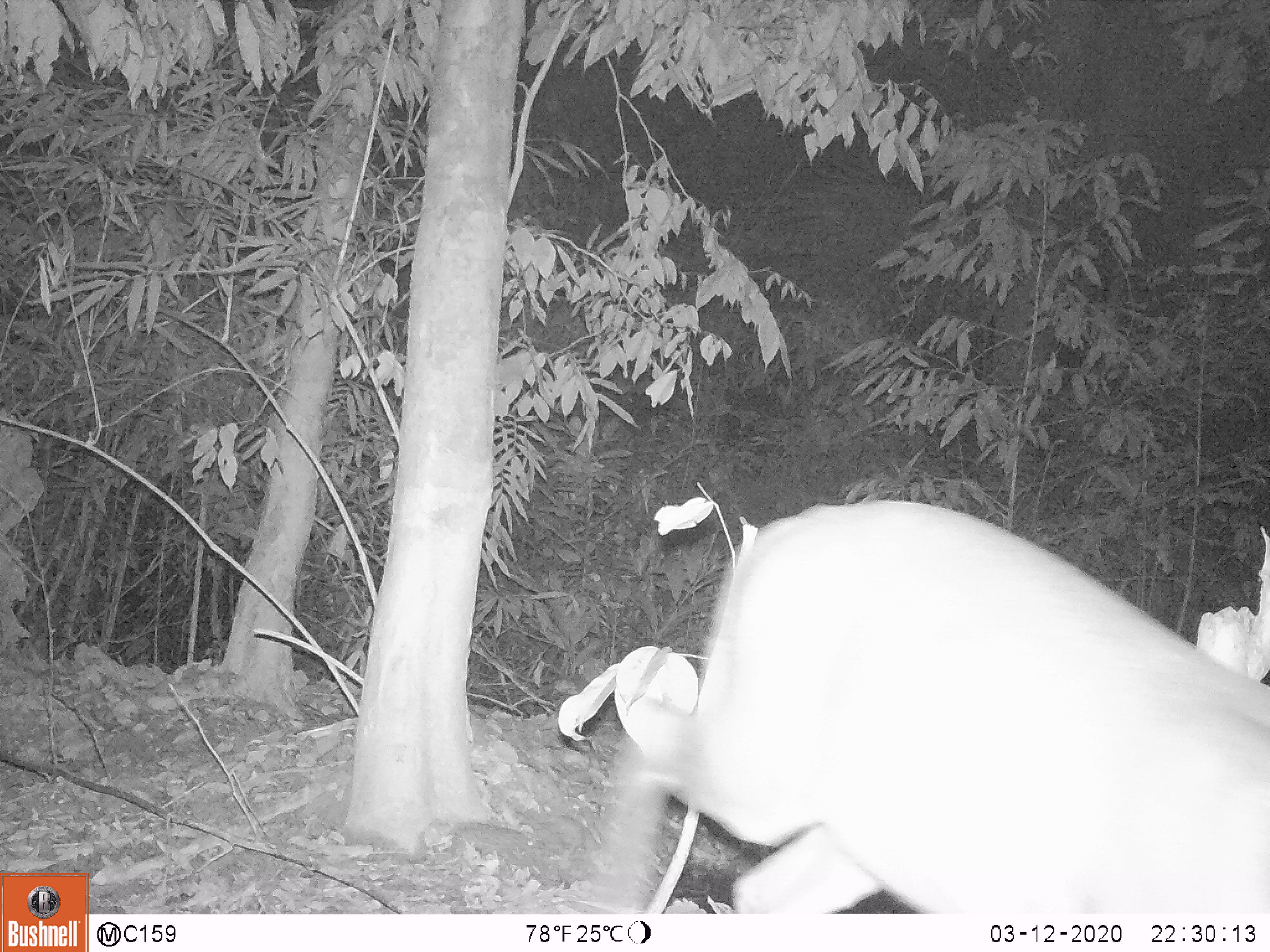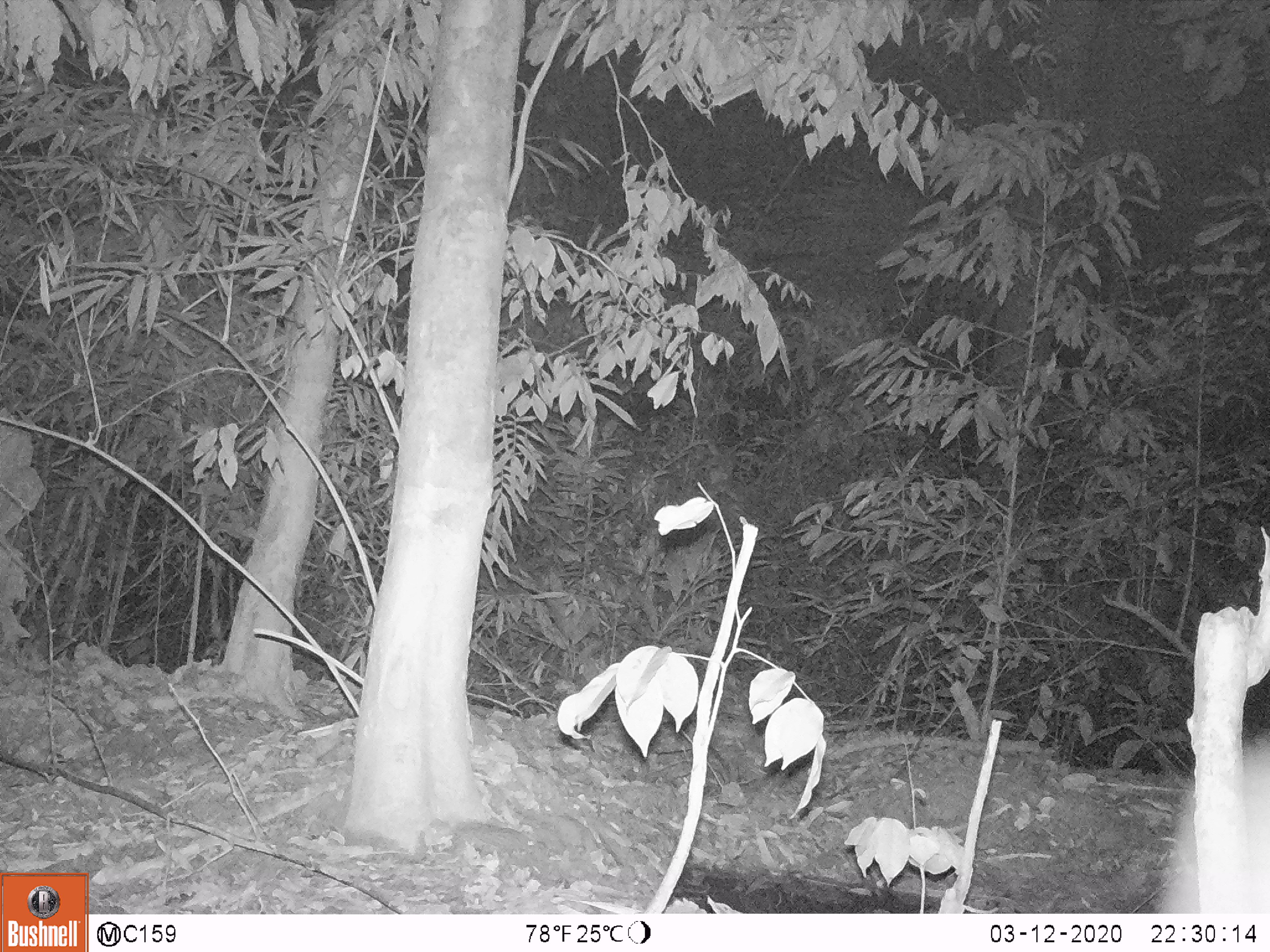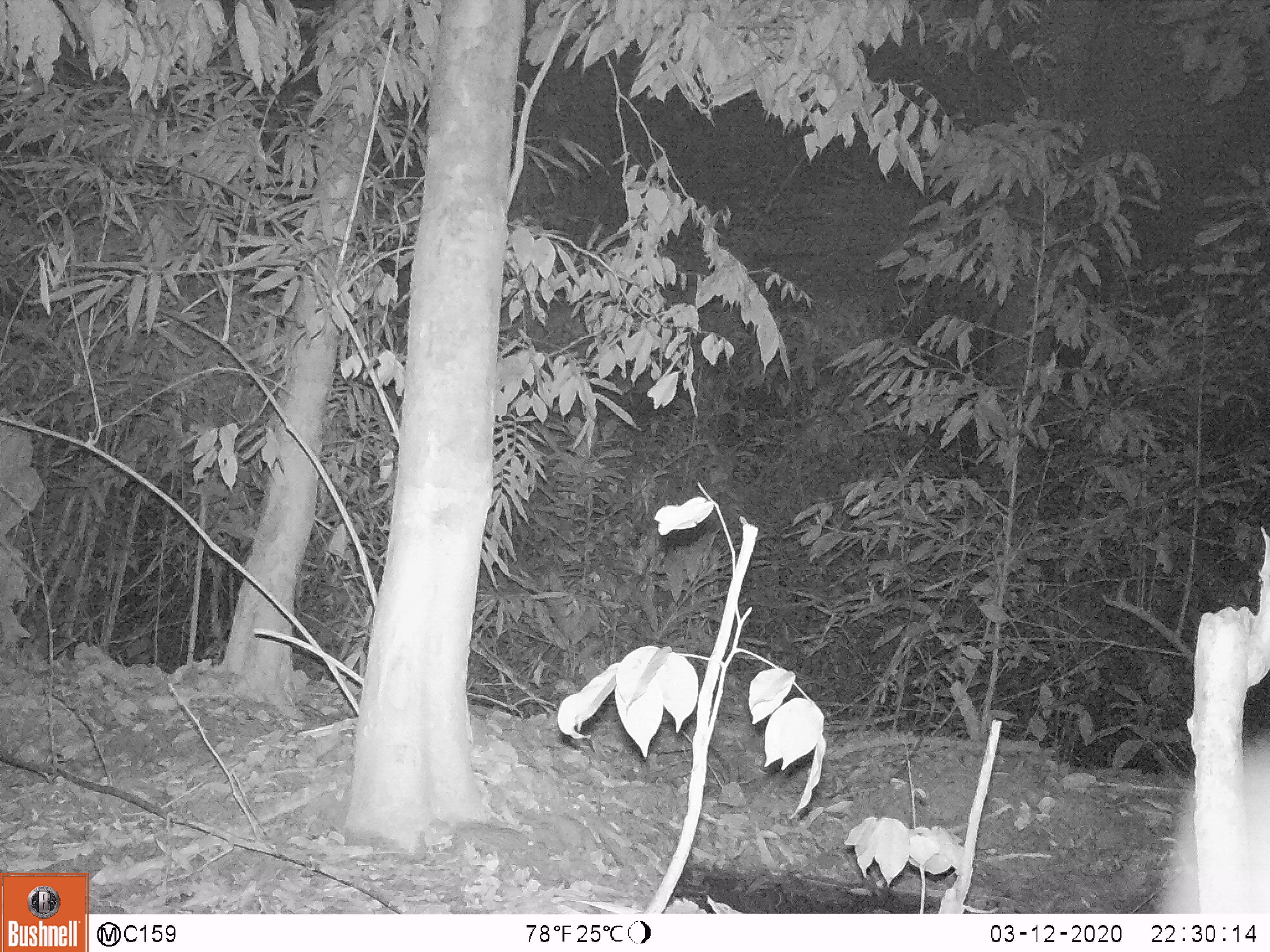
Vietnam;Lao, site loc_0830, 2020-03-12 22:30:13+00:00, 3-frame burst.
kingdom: Animalia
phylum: Chordata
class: Mammalia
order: Artiodactyla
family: Cervidae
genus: Muntiacus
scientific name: Muntiacus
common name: muntjacs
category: unidentified muntjac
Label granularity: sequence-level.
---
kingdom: Animalia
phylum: Chordata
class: Mammalia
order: Artiodactyla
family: Cervidae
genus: Muntiacus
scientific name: Muntiacus muntjak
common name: red muntjac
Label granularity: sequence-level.